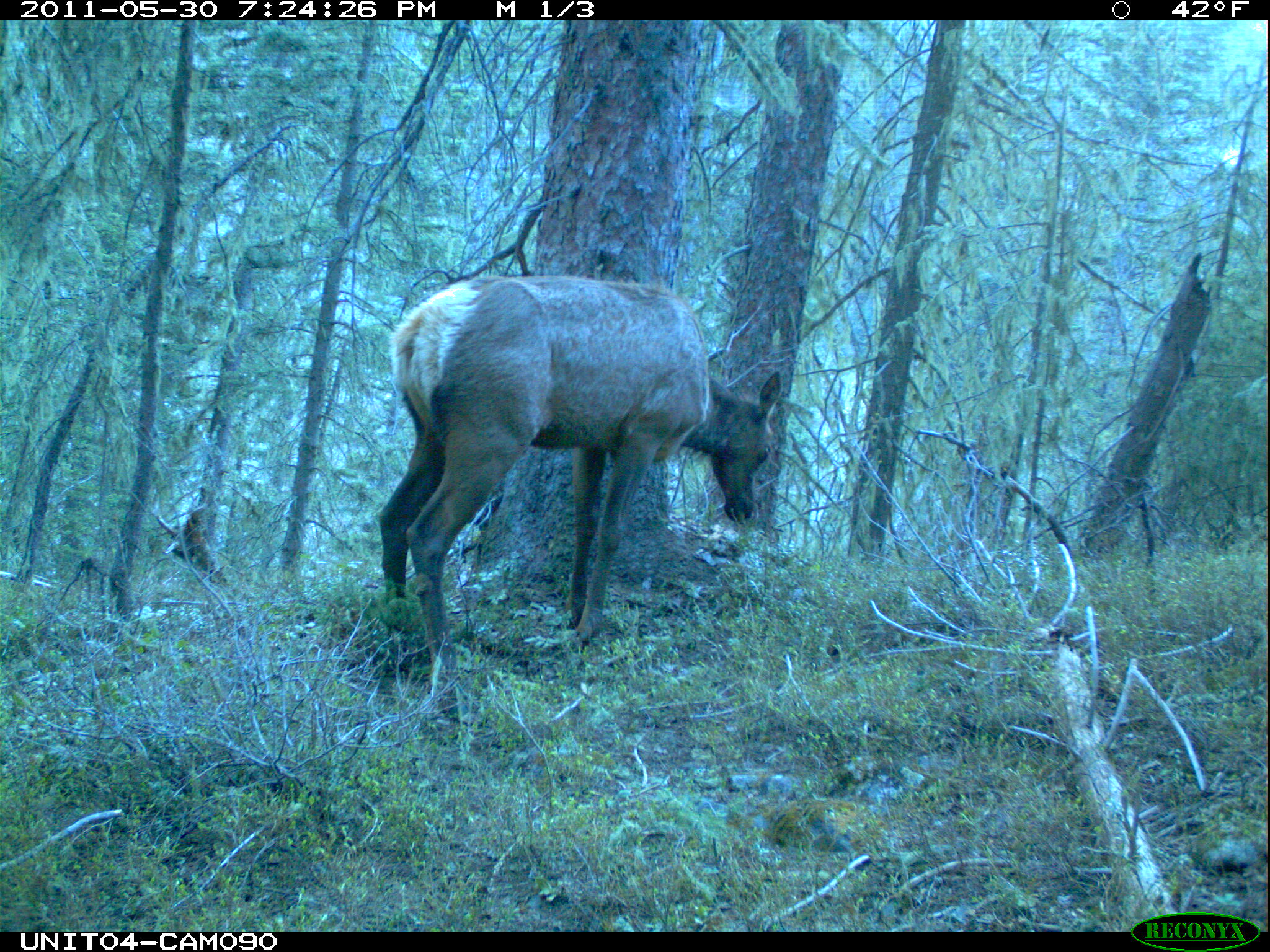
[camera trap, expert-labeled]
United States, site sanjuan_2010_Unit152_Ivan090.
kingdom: Animalia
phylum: Chordata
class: Mammalia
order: Artiodactyla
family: Cervidae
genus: Cervus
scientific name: Cervus elaphus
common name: red deer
Cervus elaphus (red deer).